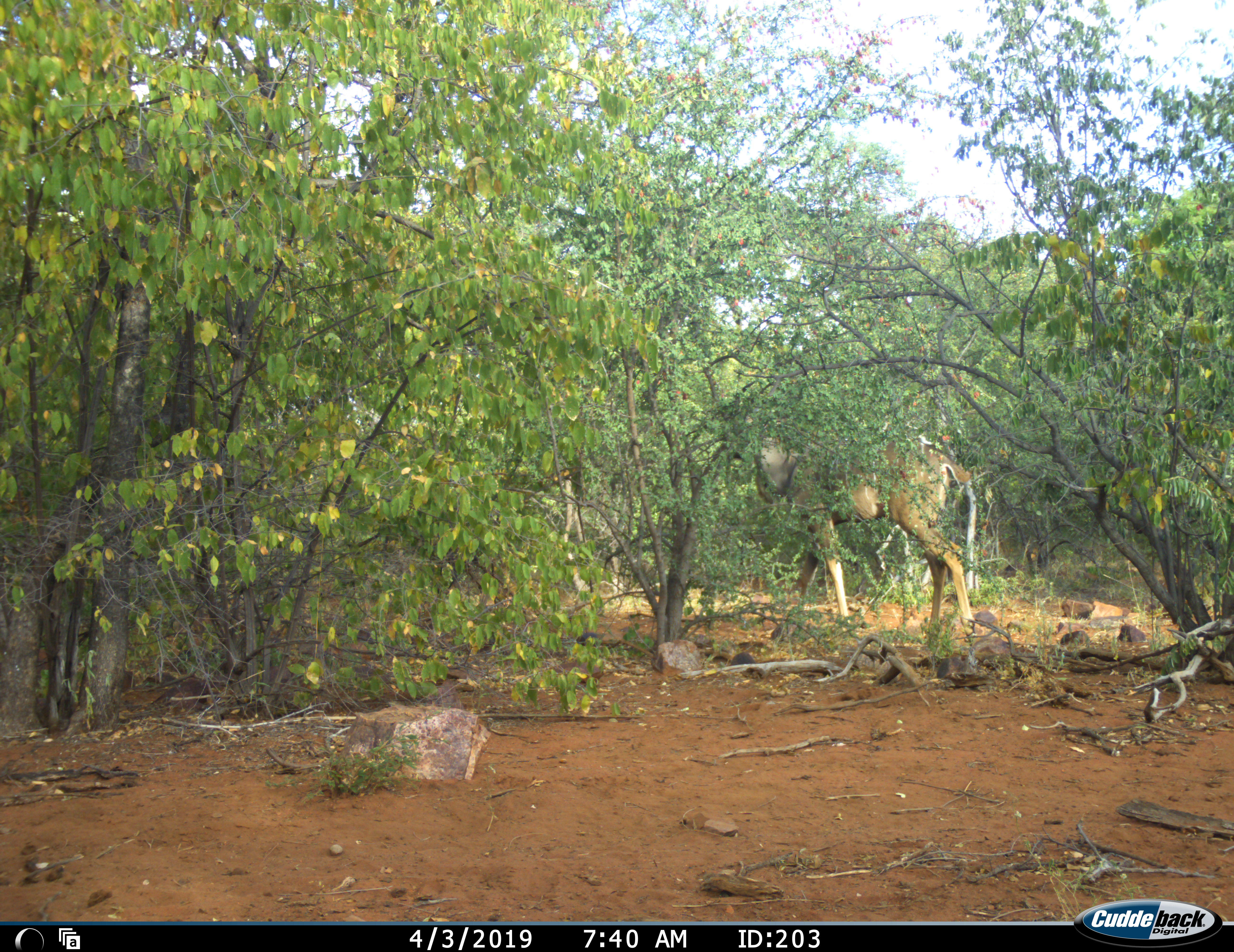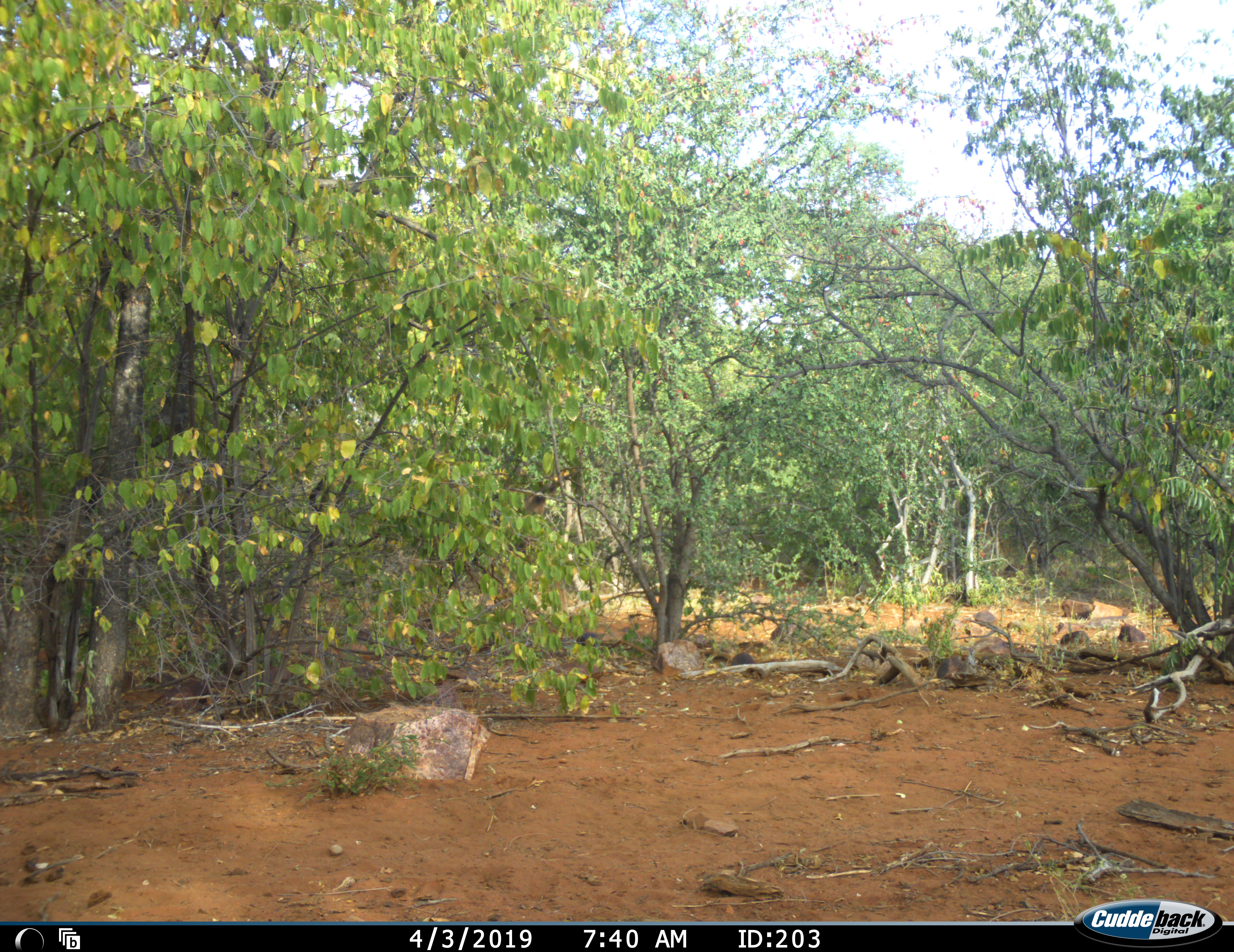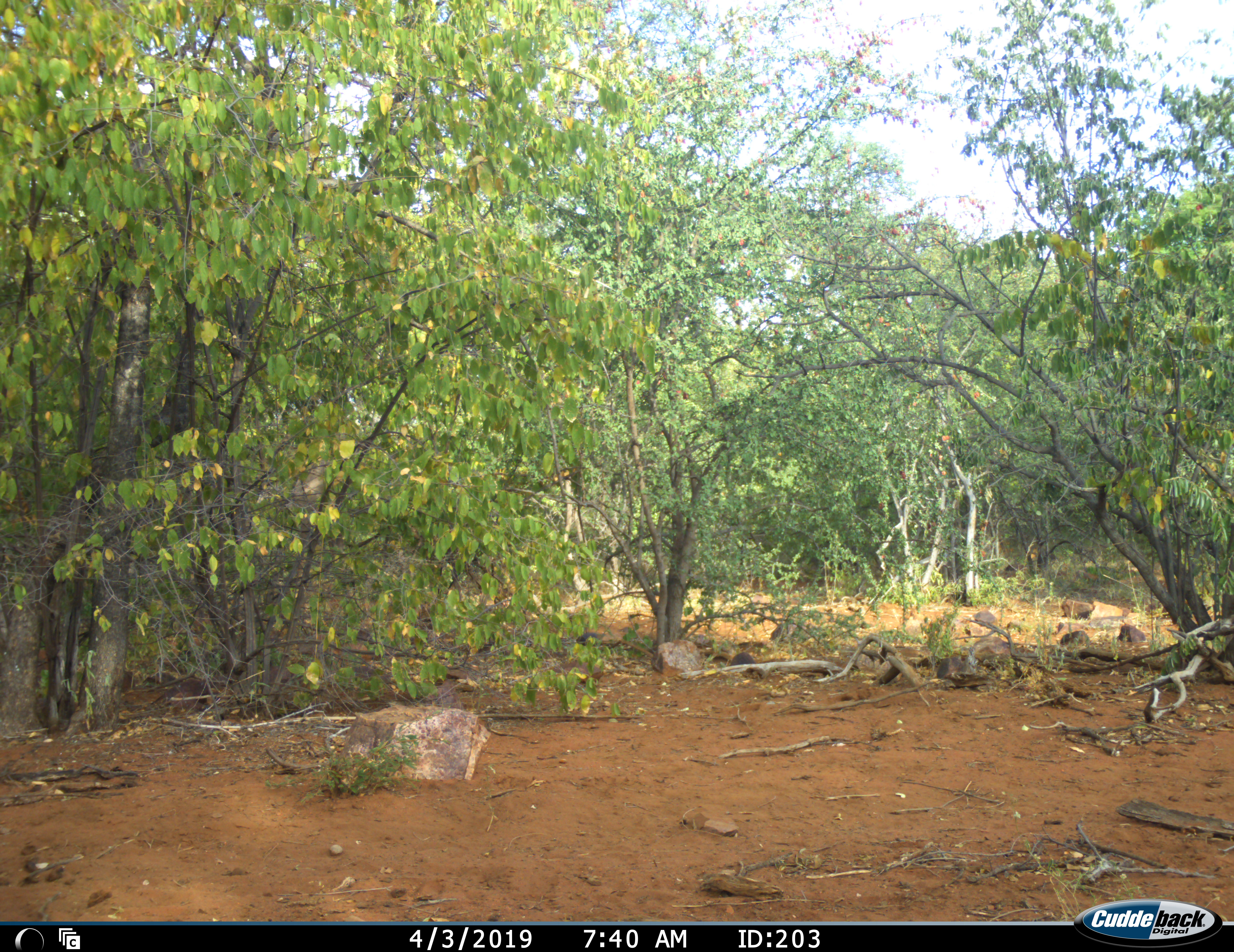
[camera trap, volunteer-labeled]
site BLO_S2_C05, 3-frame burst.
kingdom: Animalia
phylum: Chordata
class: Mammalia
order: Artiodactyla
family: Bovidae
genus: Tragelaphus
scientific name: Tragelaphus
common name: kudu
Kudu (Tragelaphus), count 1. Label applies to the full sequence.